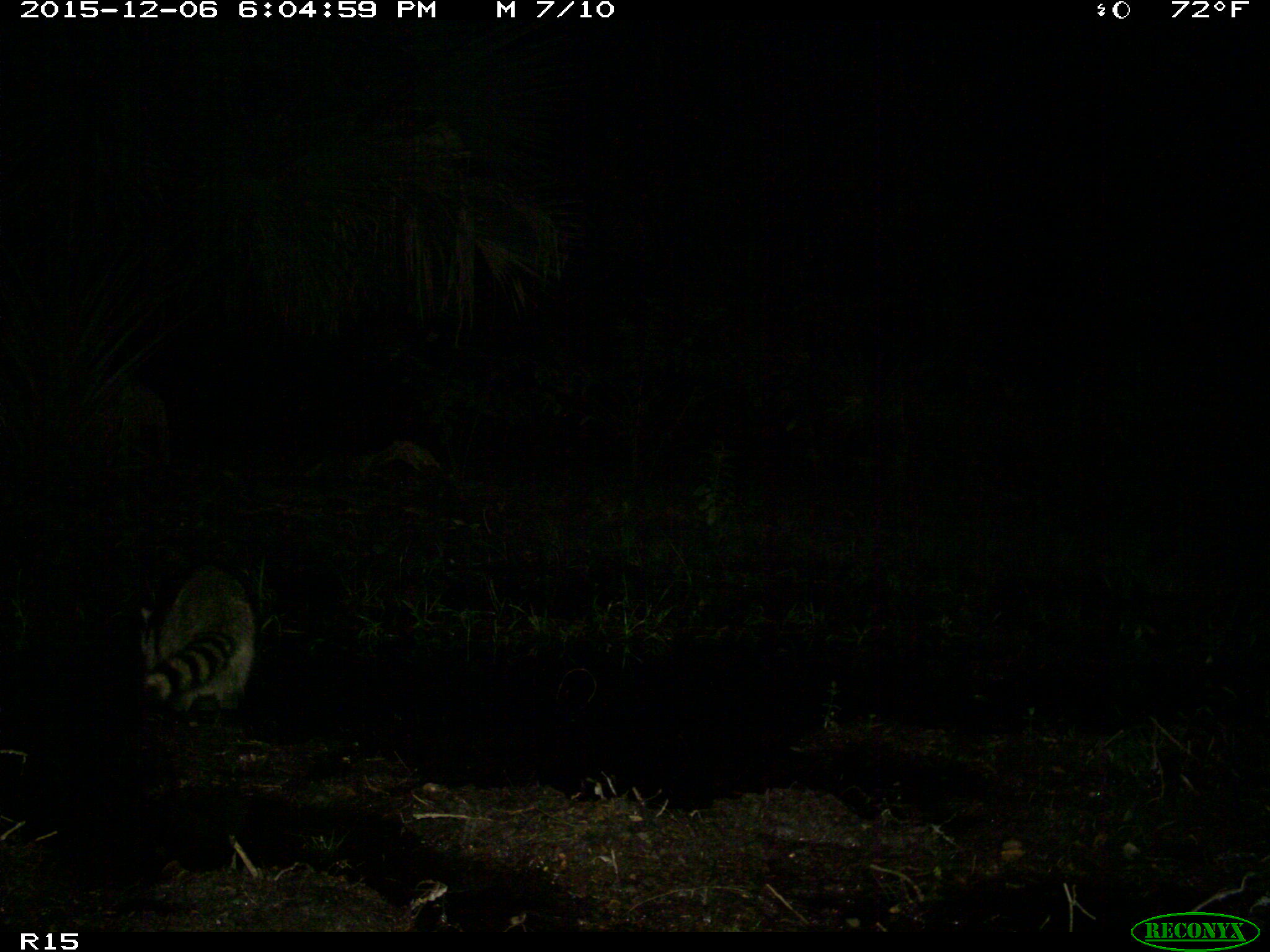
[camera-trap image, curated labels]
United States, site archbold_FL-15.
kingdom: Animalia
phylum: Chordata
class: Mammalia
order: Carnivora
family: Procyonidae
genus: Procyon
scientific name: Procyon lotor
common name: common raccoon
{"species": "Procyon lotor (common raccoon)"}